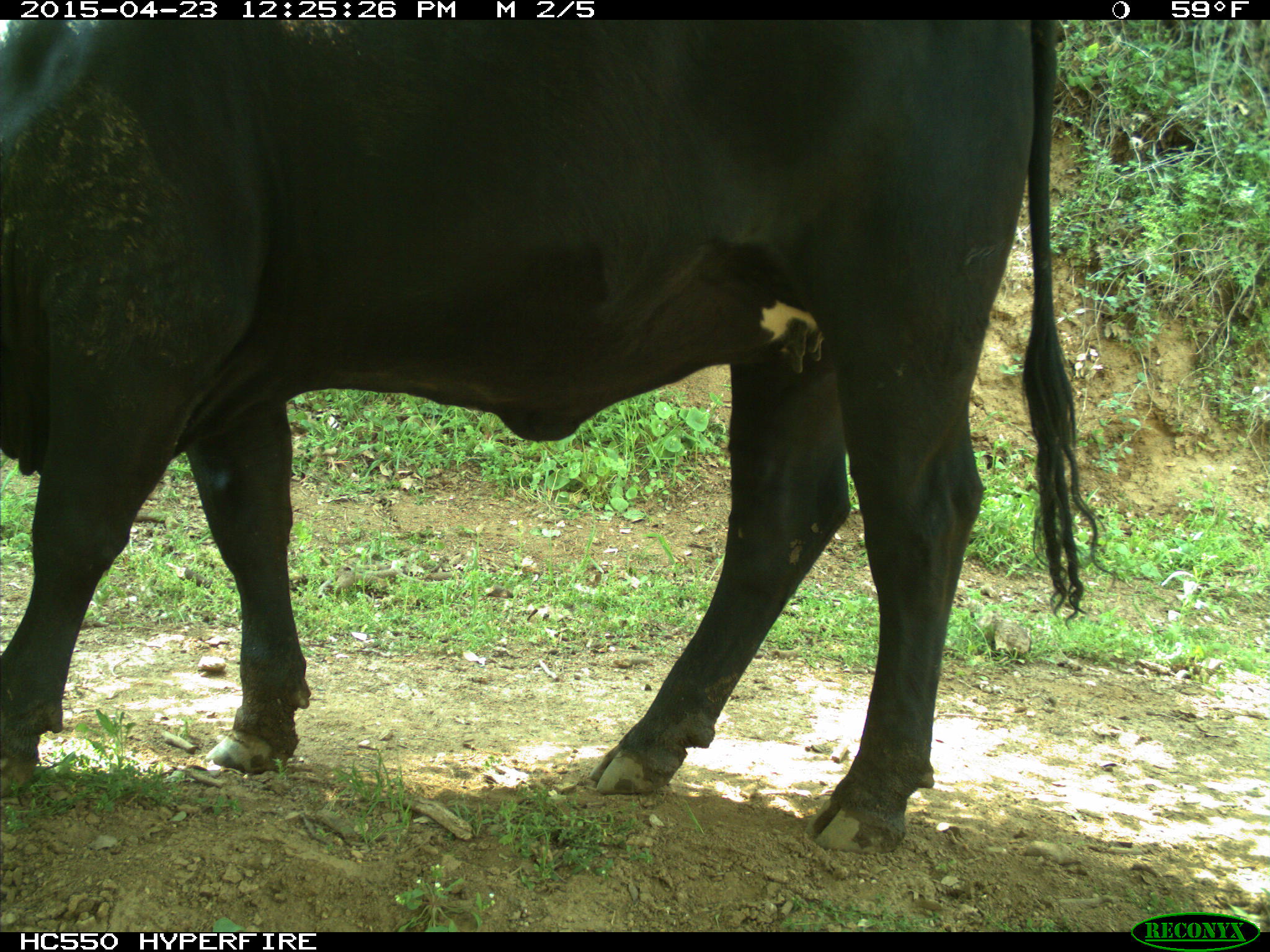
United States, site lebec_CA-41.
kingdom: Animalia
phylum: Chordata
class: Mammalia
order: Artiodactyla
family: Bovidae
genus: Bos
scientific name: Bos taurus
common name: domestic cow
Bos taurus (domestic cow).